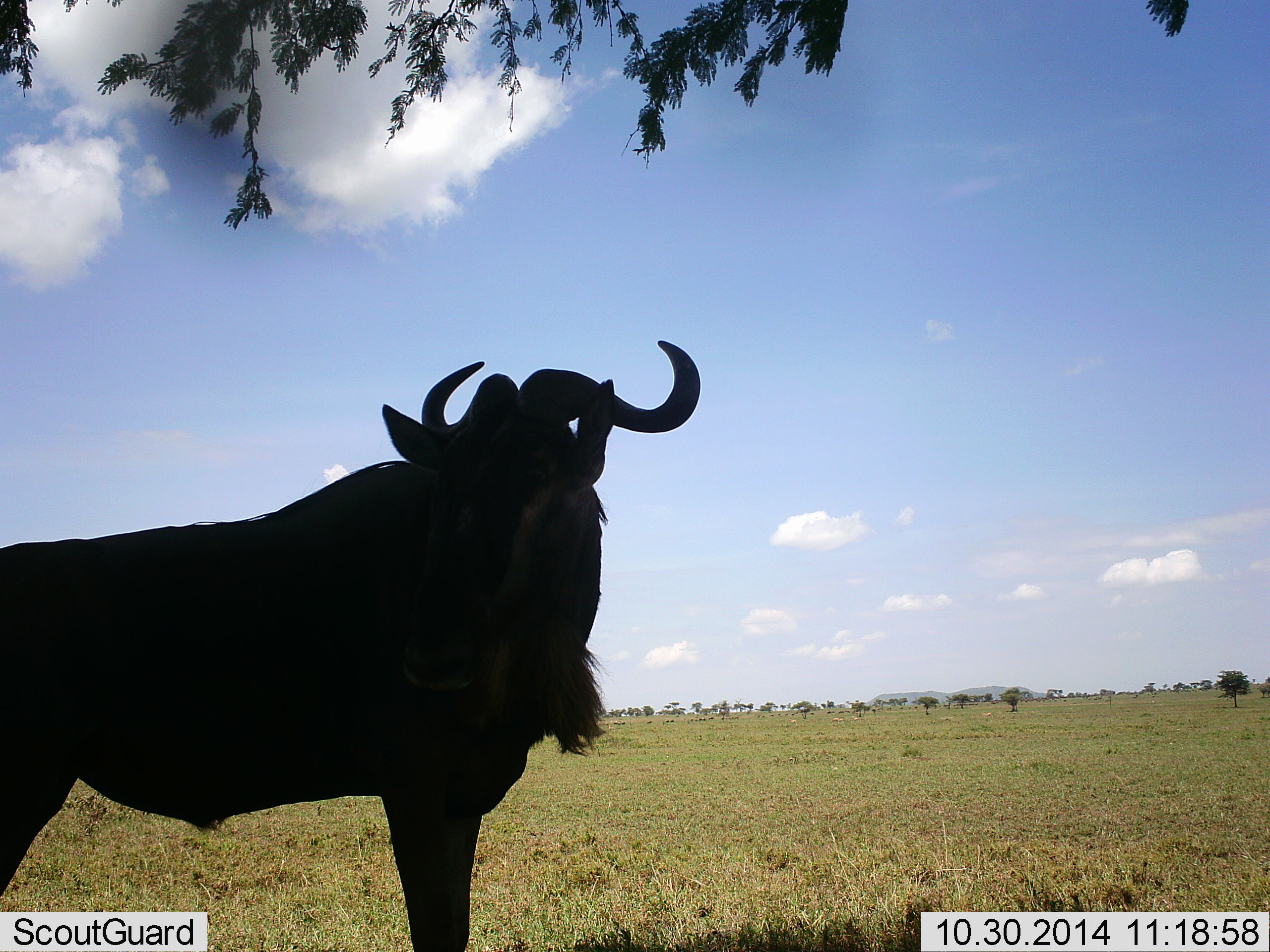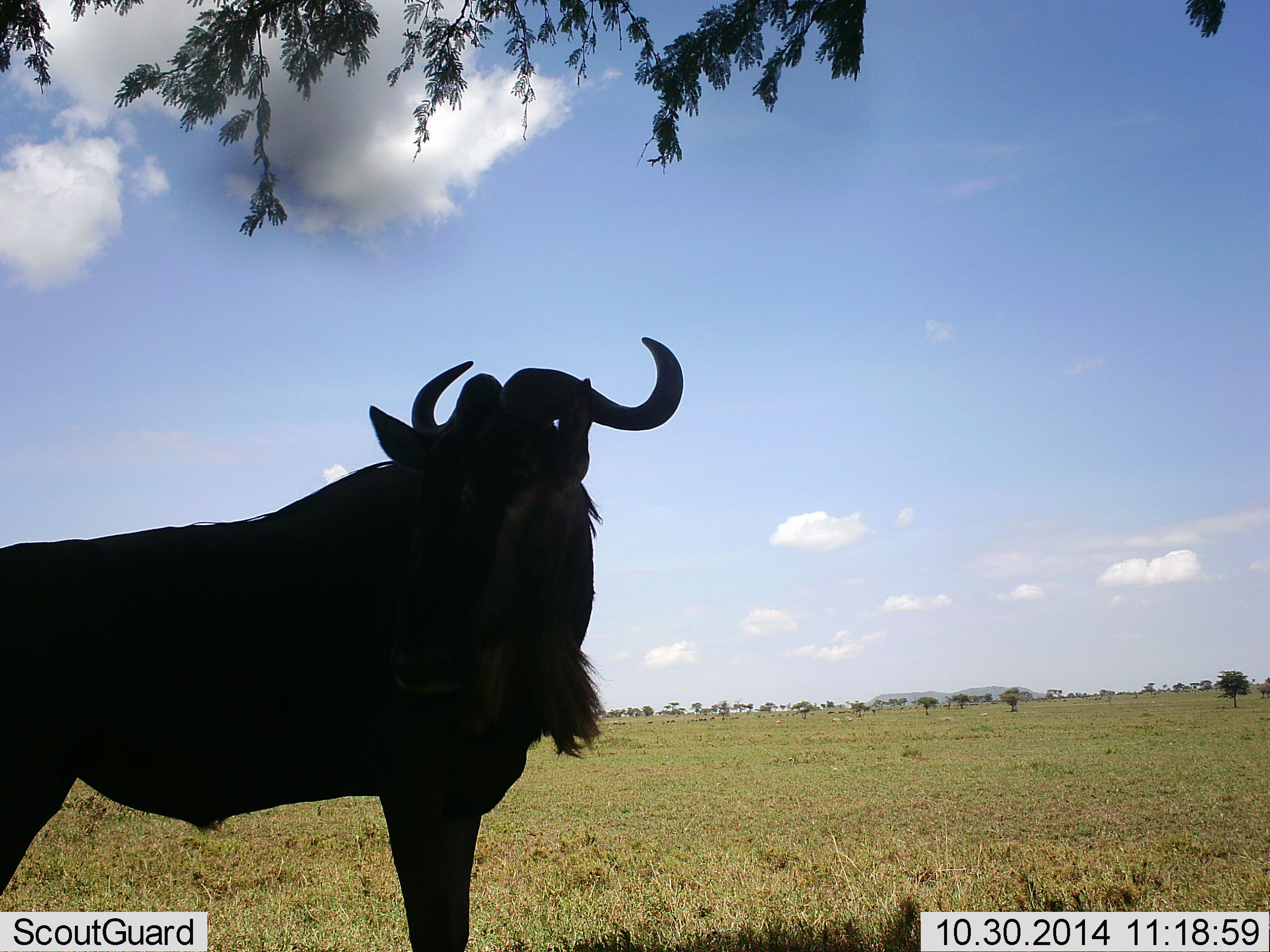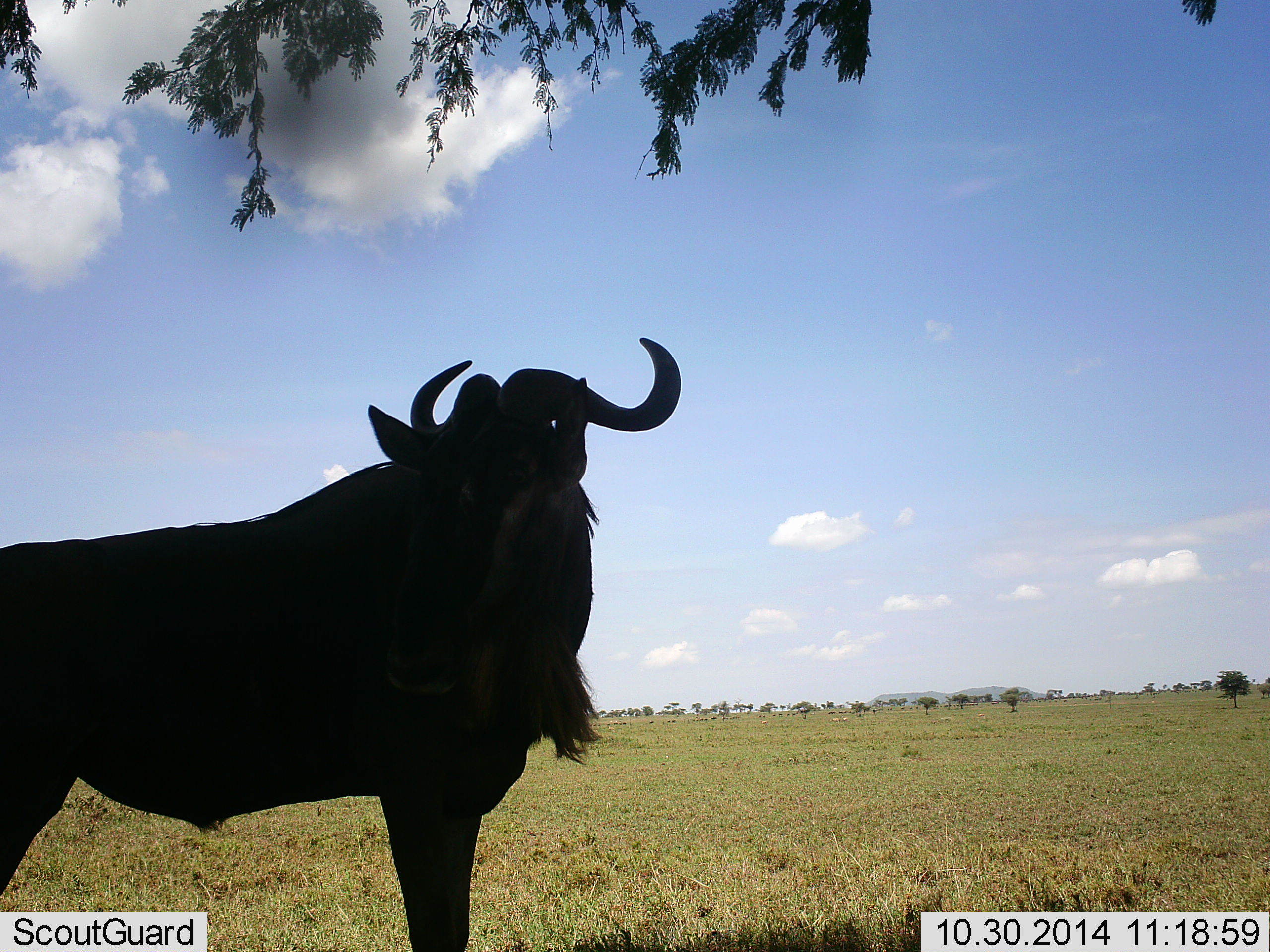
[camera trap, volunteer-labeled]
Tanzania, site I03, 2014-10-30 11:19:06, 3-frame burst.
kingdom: Animalia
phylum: Chordata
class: Mammalia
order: Artiodactyla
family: Bovidae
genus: Connochaetes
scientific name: Connochaetes taurinus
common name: blue wildebeest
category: wildebeest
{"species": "wildebeest (blue wildebeest) (Connochaetes taurinus)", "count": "1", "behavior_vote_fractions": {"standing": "100%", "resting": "0%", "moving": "0%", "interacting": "0%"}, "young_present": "0%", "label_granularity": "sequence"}